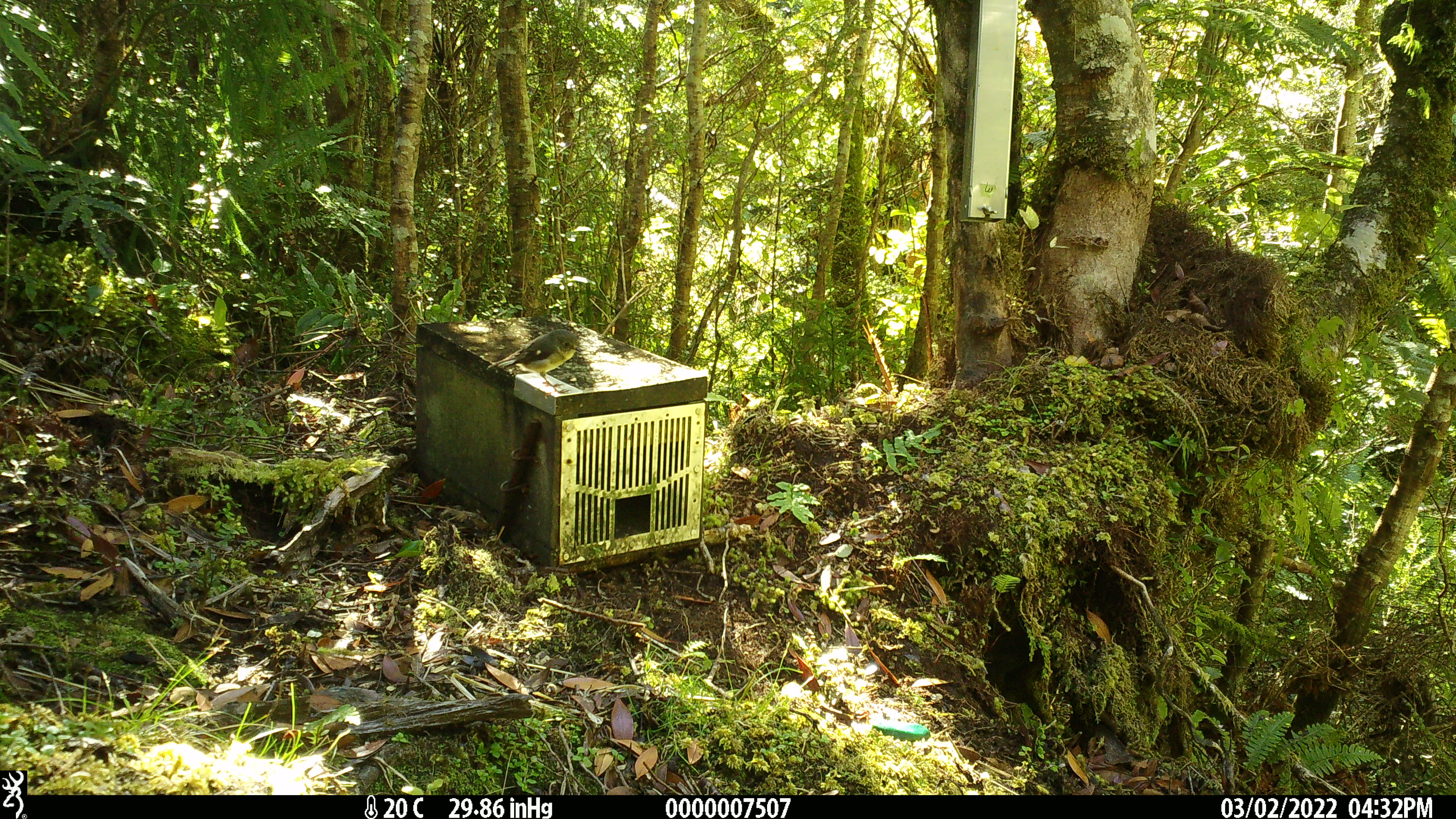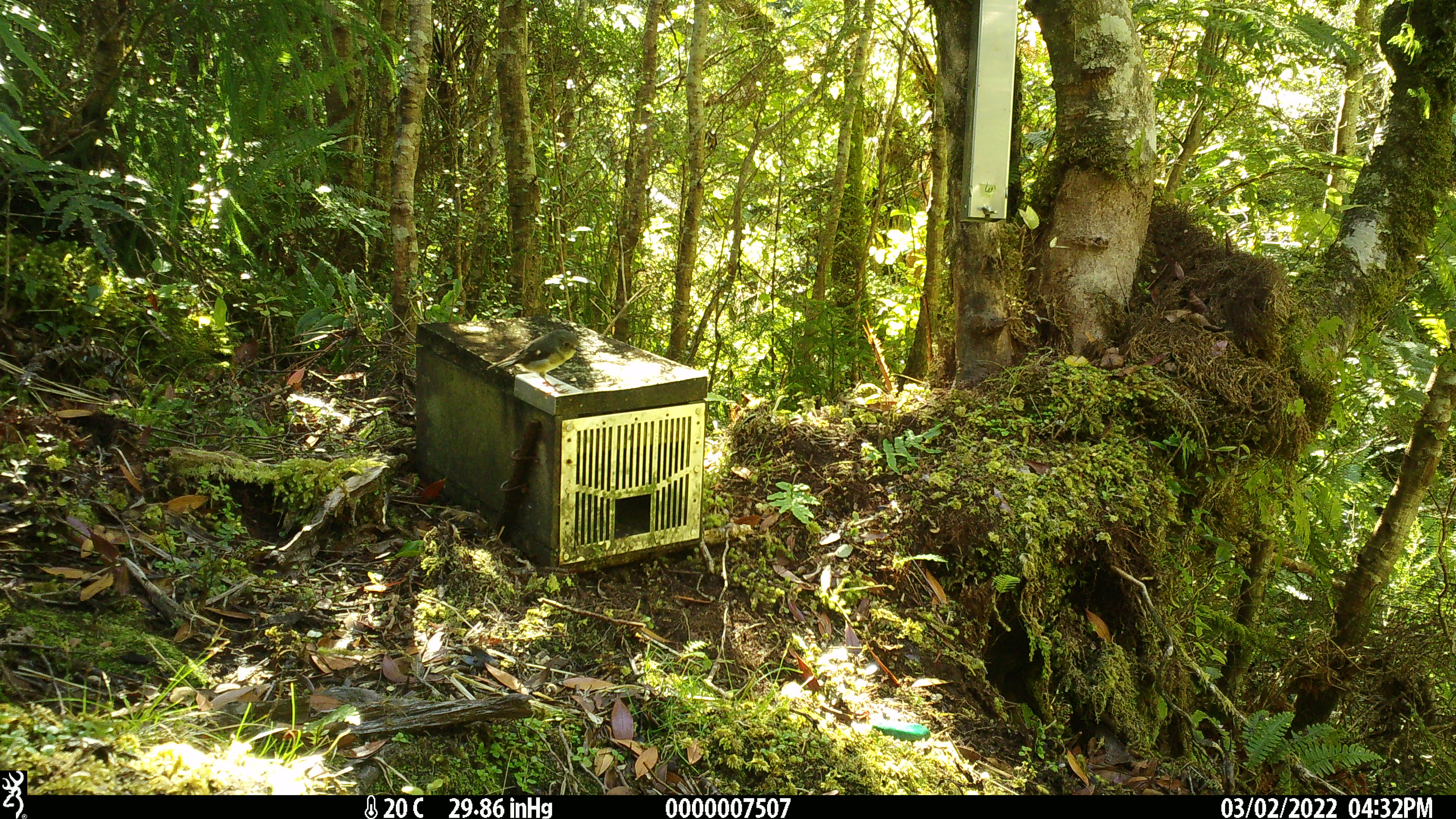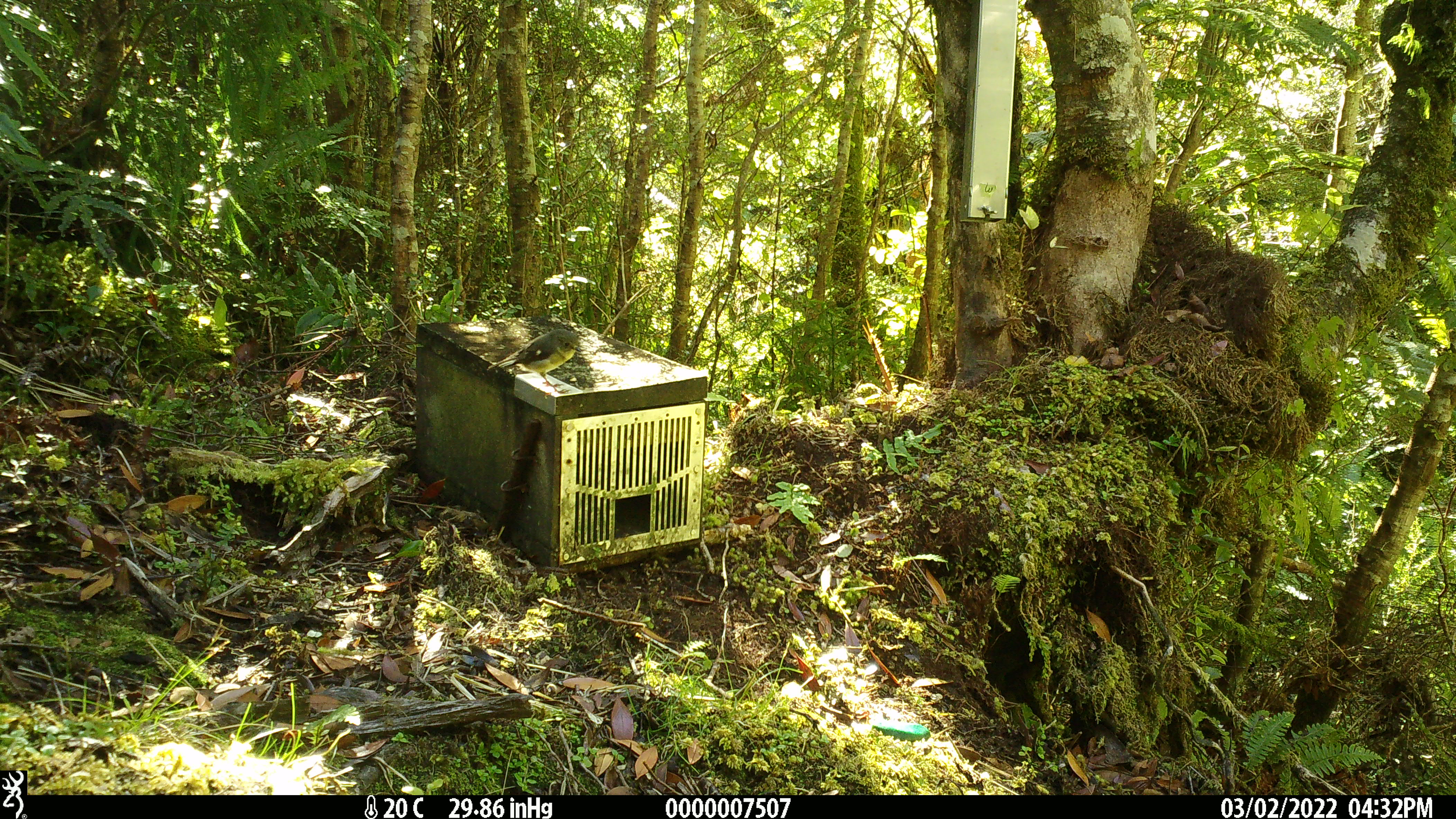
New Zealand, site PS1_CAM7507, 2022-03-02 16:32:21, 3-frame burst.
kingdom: Animalia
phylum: Chordata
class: Aves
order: Passeriformes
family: Petroicidae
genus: Petroica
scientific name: Petroica macrocephala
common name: tomtit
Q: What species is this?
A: Tomtit (Petroica macrocephala).